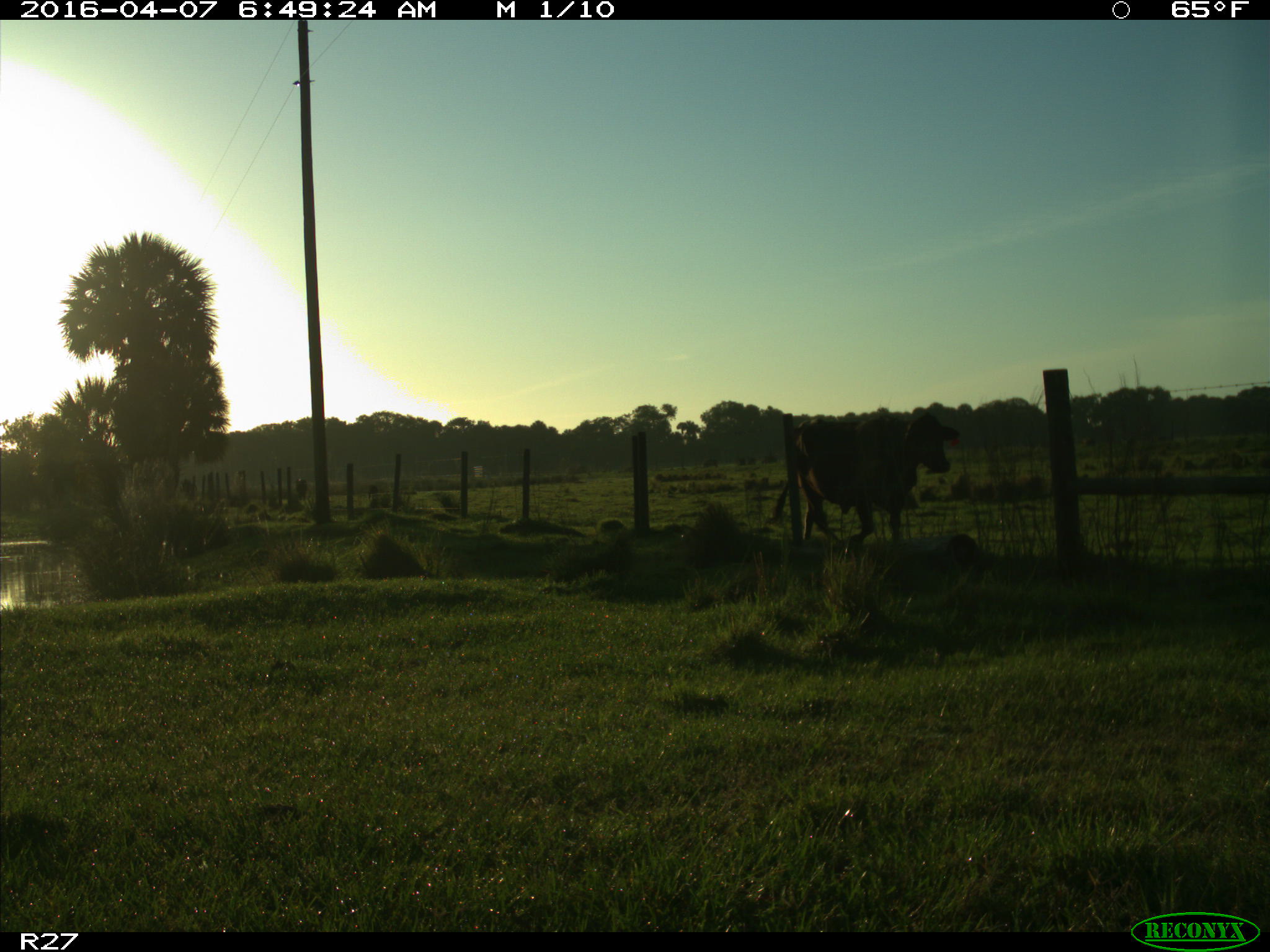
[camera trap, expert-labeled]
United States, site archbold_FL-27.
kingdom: Animalia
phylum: Chordata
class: Mammalia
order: Artiodactyla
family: Bovidae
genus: Bos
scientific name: Bos taurus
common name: domestic cow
Bos taurus (domestic cow).